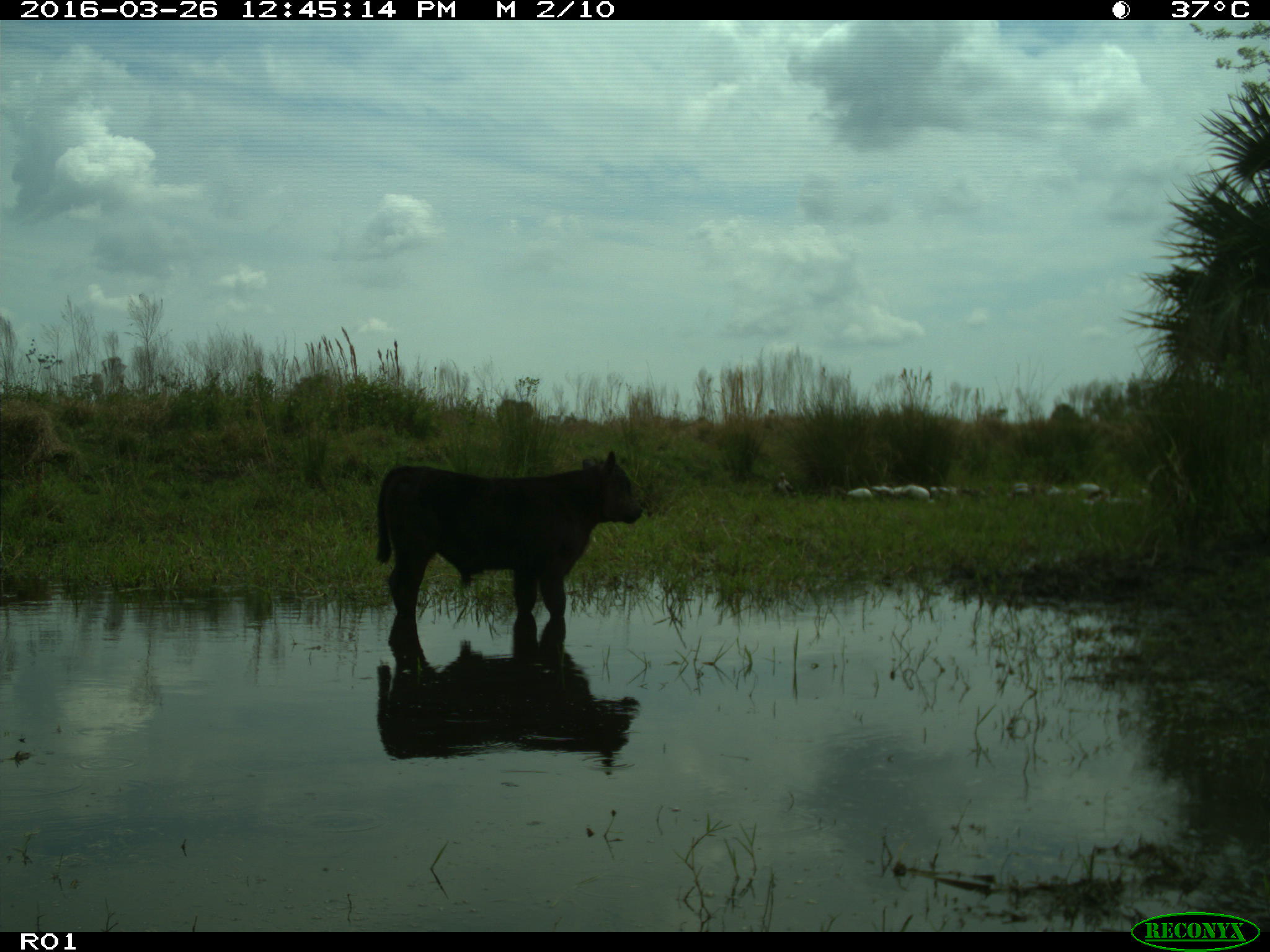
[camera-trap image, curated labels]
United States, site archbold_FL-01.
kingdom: Animalia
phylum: Chordata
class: Mammalia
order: Artiodactyla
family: Bovidae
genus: Bos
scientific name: Bos taurus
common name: domestic cow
Bos taurus (domestic cow).